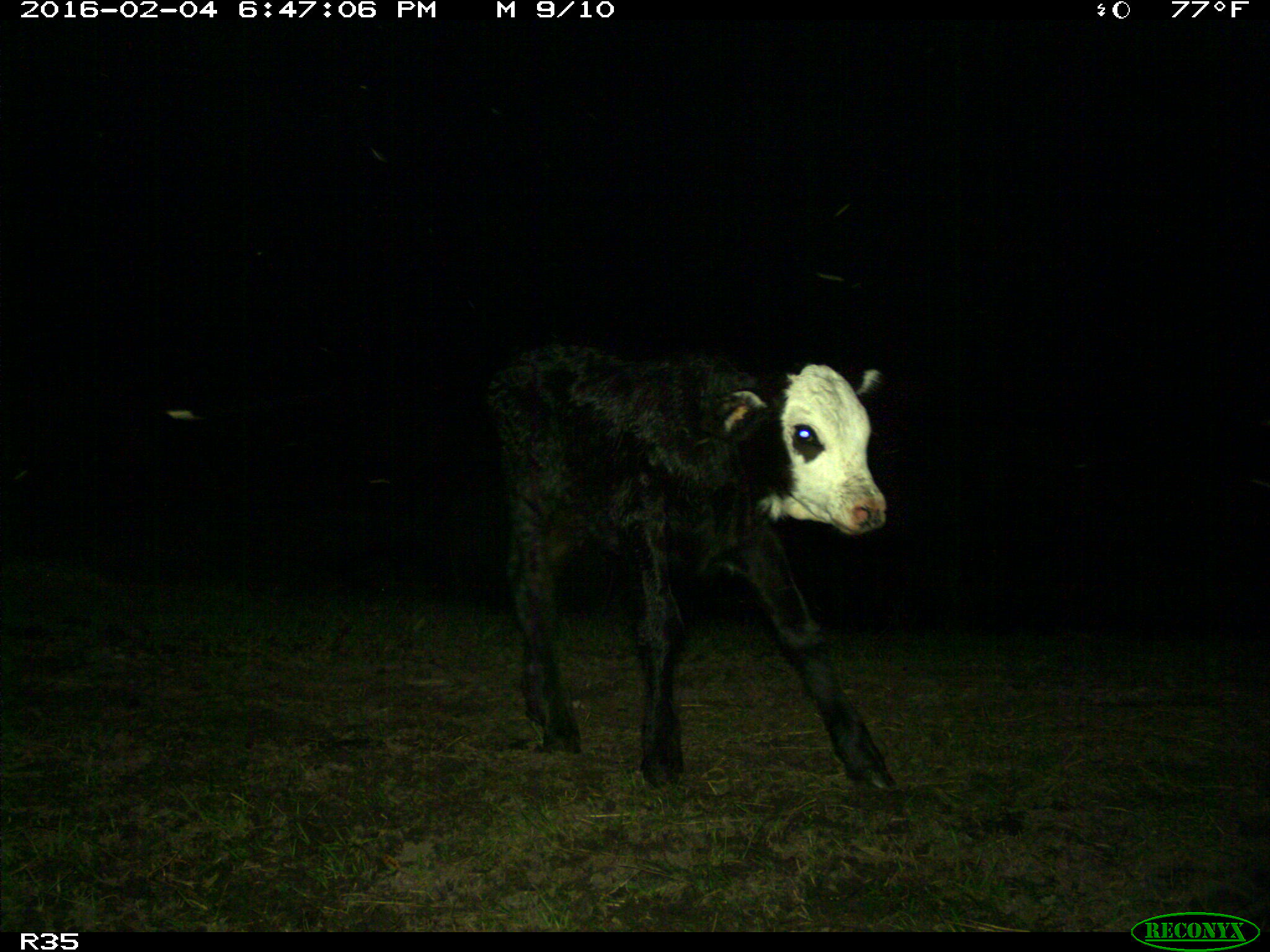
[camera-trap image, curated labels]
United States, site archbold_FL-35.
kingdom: Animalia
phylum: Chordata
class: Mammalia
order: Artiodactyla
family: Bovidae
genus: Bos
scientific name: Bos taurus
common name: domestic cow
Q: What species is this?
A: Bos taurus (domestic cow).